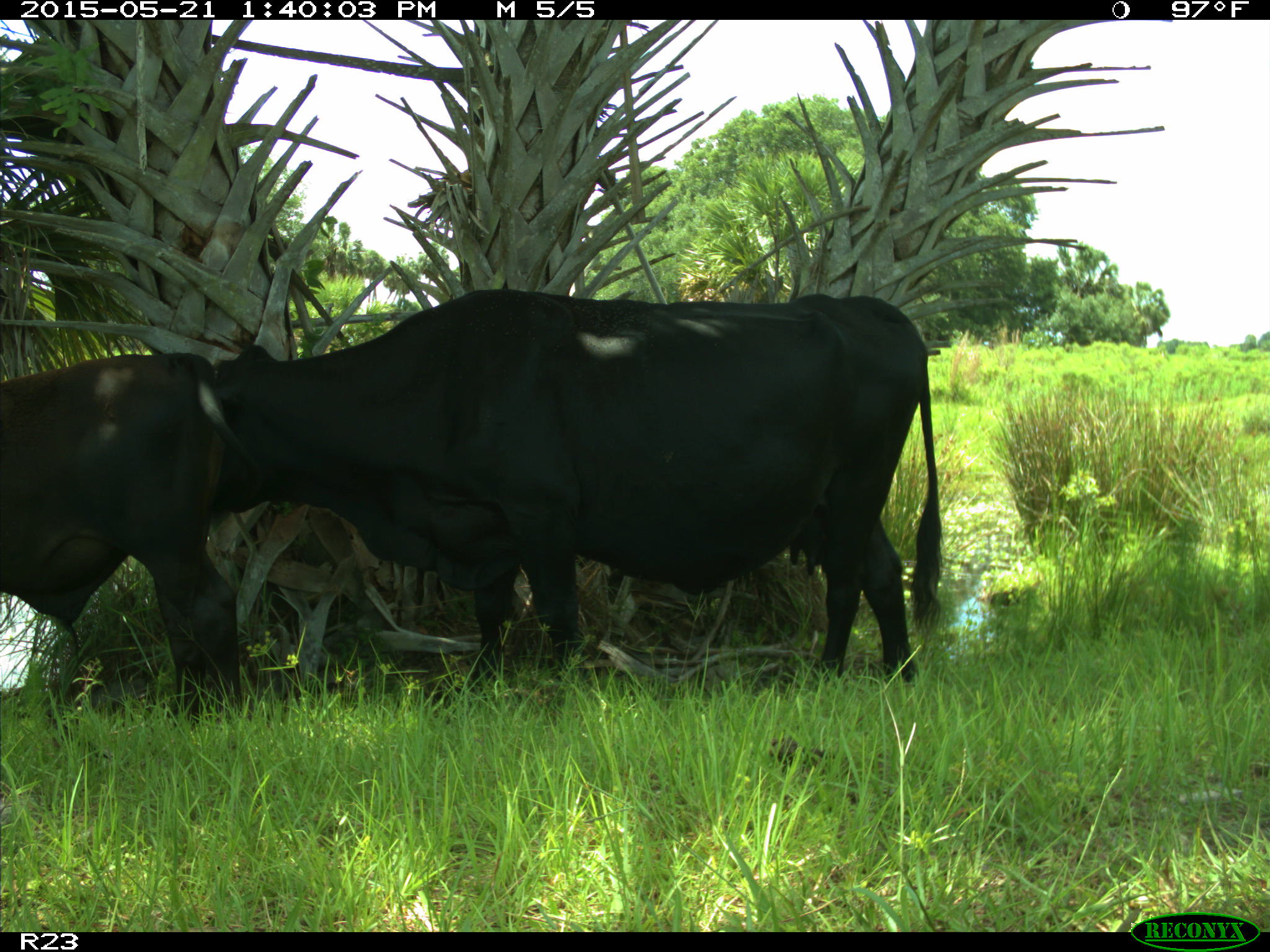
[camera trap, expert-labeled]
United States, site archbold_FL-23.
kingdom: Animalia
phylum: Chordata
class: Mammalia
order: Artiodactyla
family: Bovidae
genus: Bos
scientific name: Bos taurus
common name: domestic cow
Bos taurus (domestic cow).